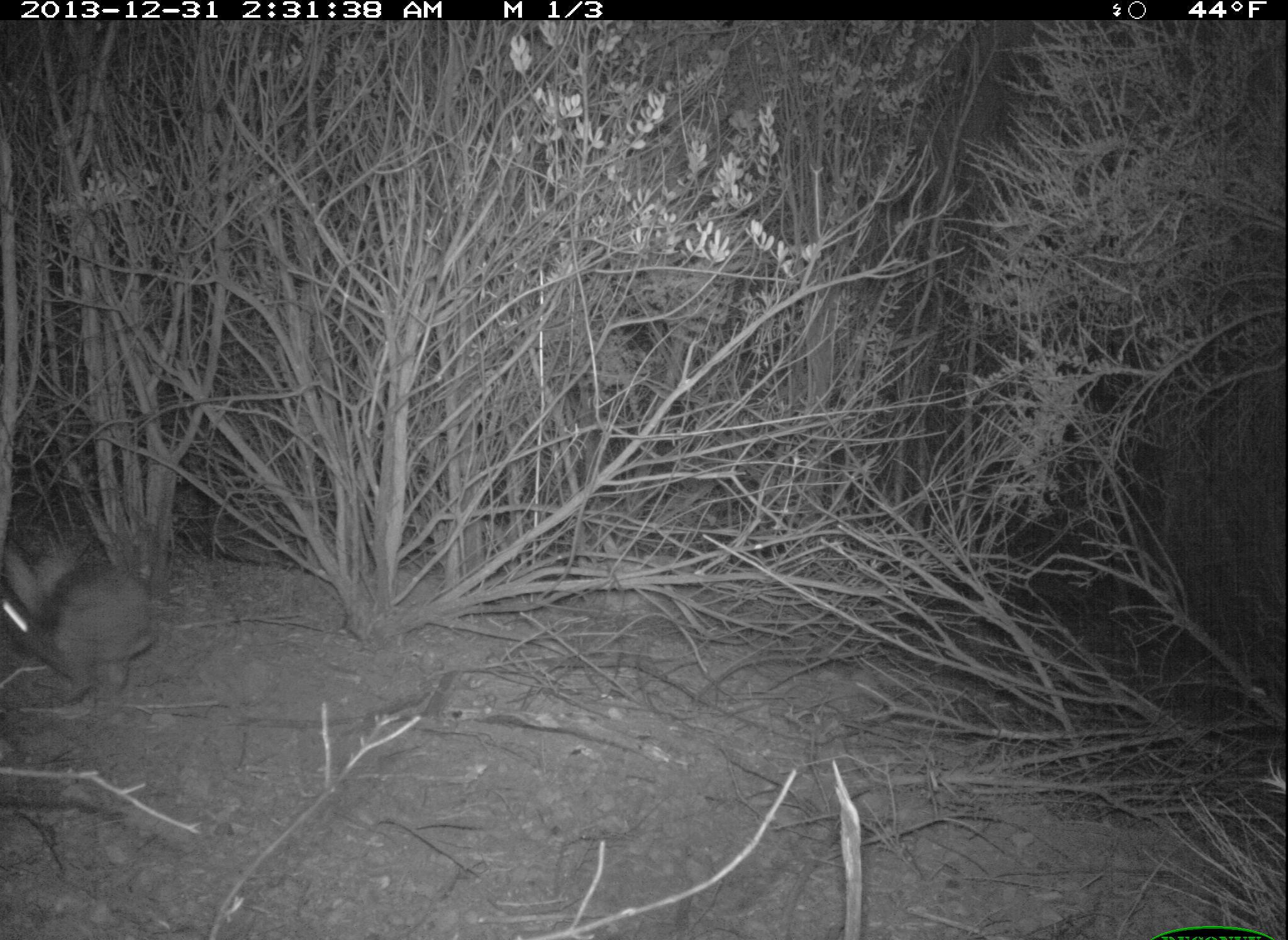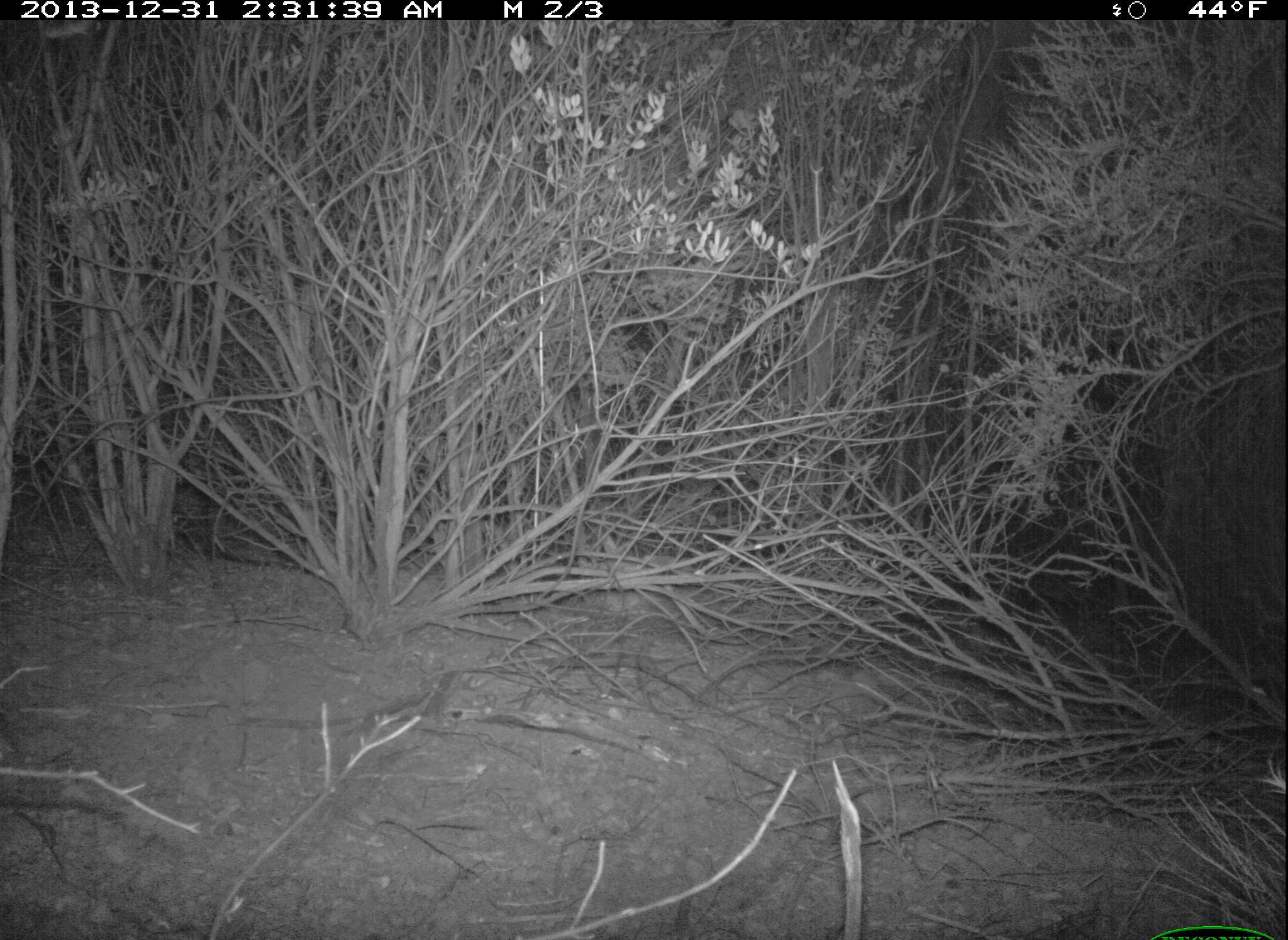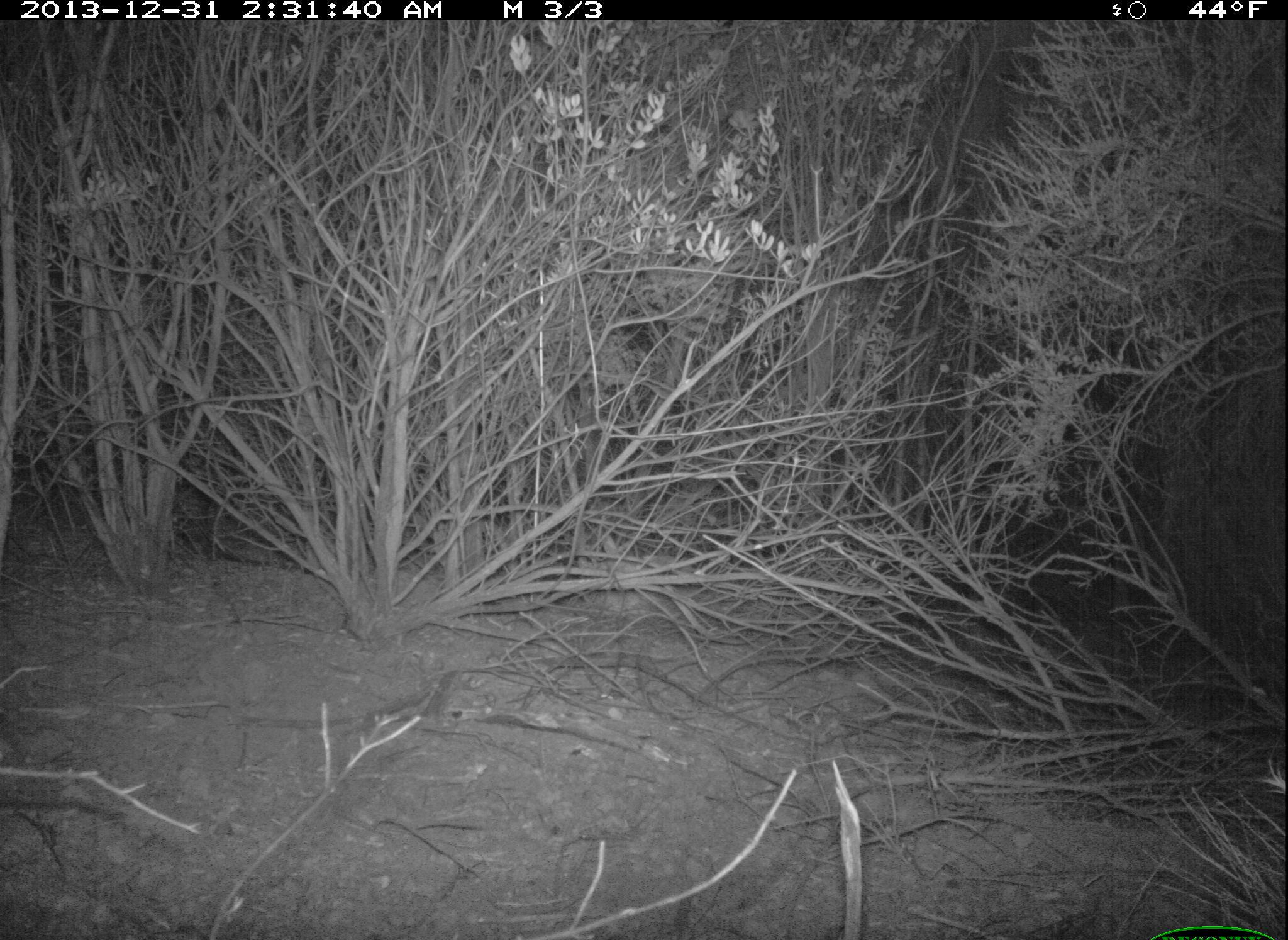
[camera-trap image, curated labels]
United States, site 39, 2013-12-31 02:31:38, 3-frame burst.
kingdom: Animalia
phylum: Chordata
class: Mammalia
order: Lagomorpha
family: Leporidae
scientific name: Leporidae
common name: rabbits and hares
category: rabbit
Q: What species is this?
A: Rabbit (rabbits and hares) (Leporidae).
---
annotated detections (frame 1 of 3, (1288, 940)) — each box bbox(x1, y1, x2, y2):
rabbit: bbox(0, 533, 159, 703)